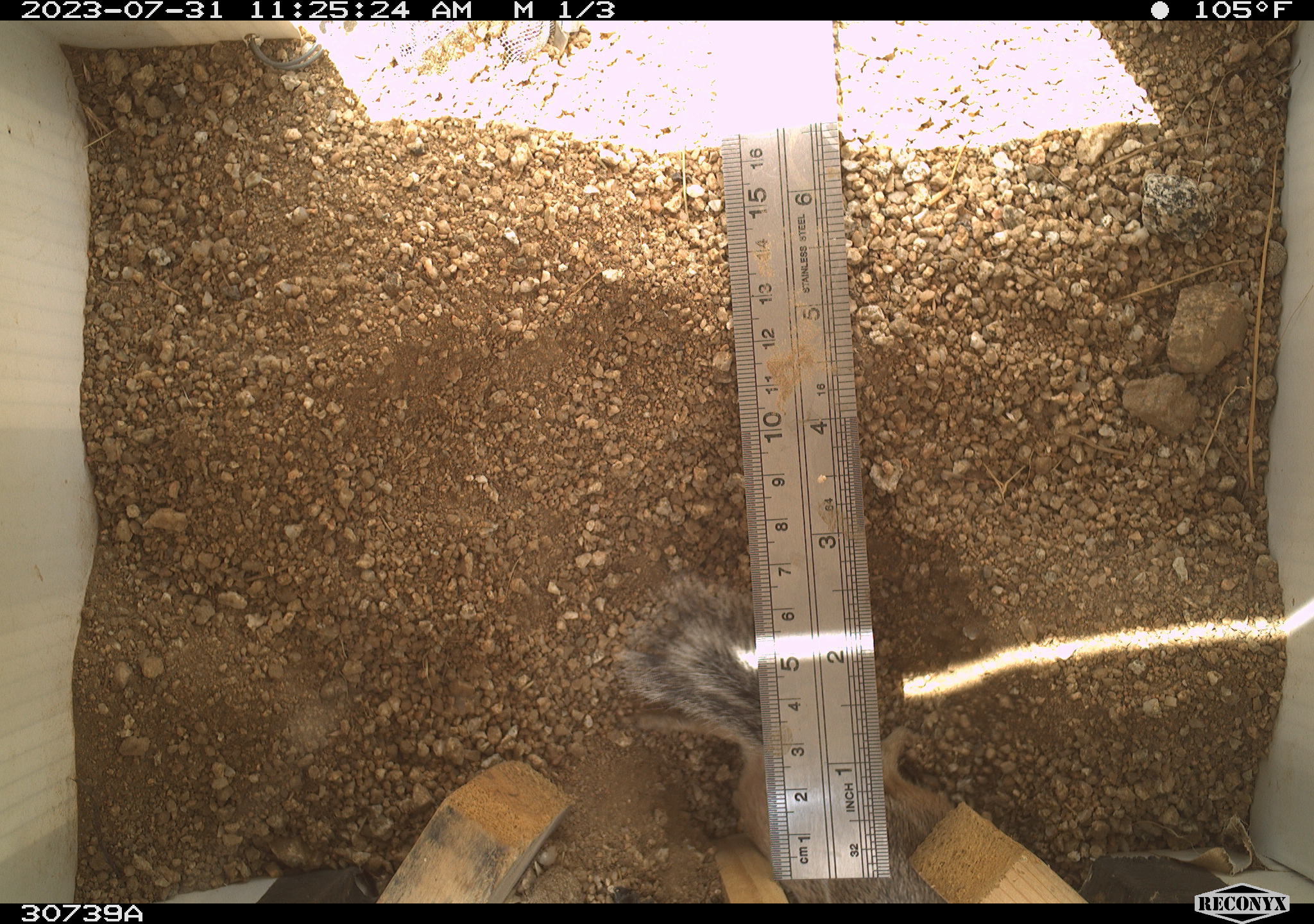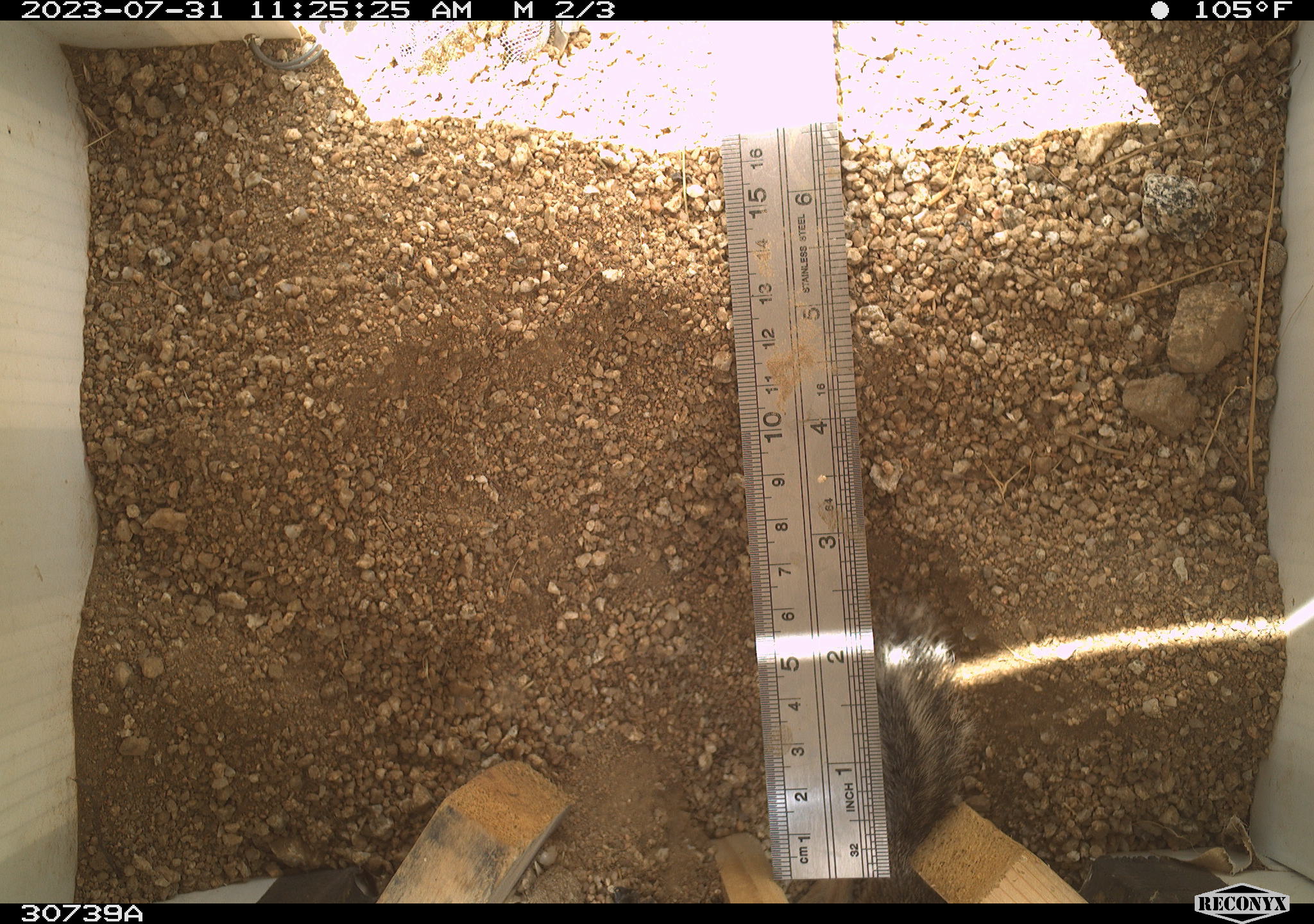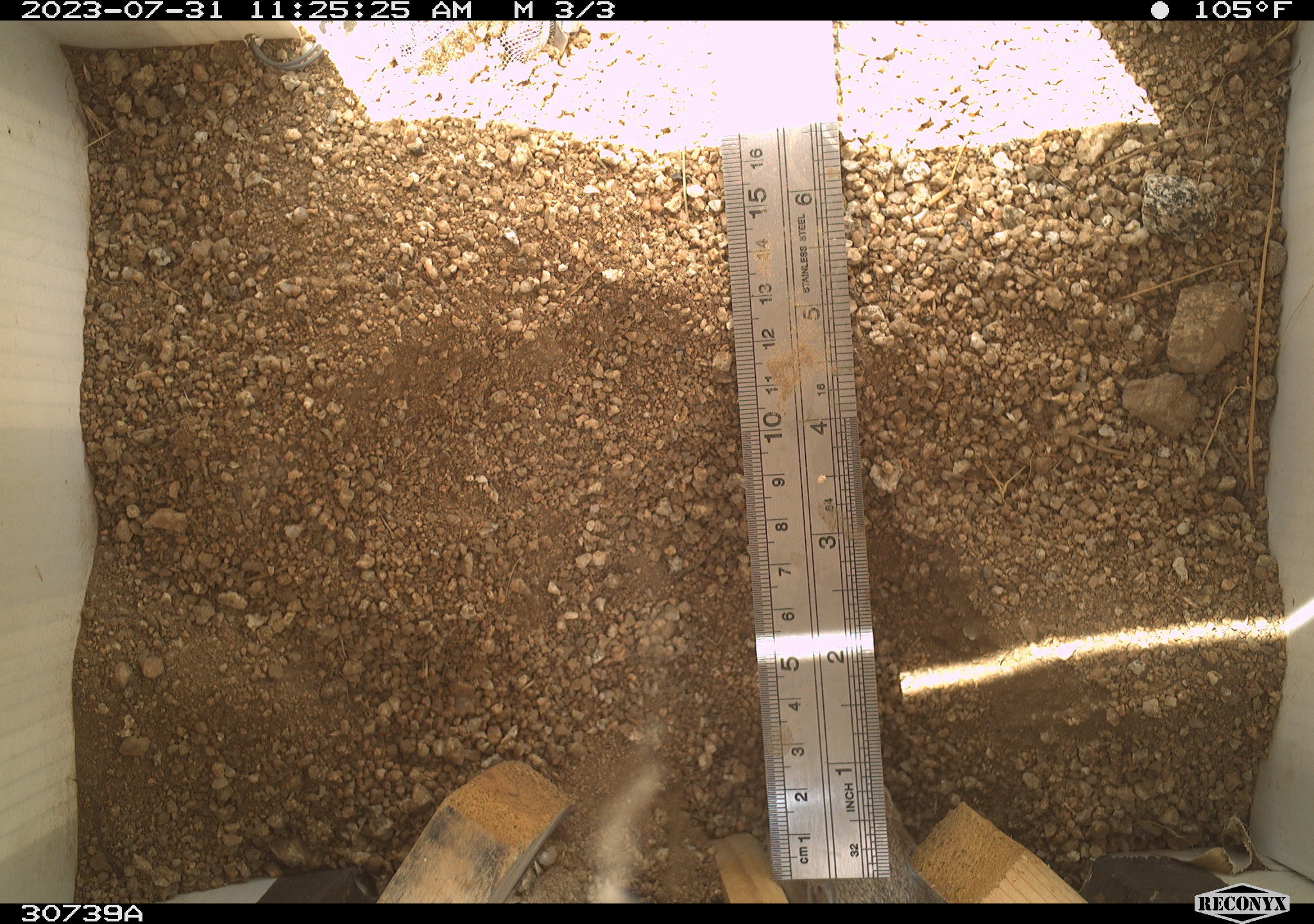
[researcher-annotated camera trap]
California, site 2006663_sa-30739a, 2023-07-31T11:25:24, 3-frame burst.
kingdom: Animalia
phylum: Chordata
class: Mammalia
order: Rodentia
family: Sciuridae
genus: Ammospermophilus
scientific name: Ammospermophilus leucurus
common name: white-tailed antelope squirrel